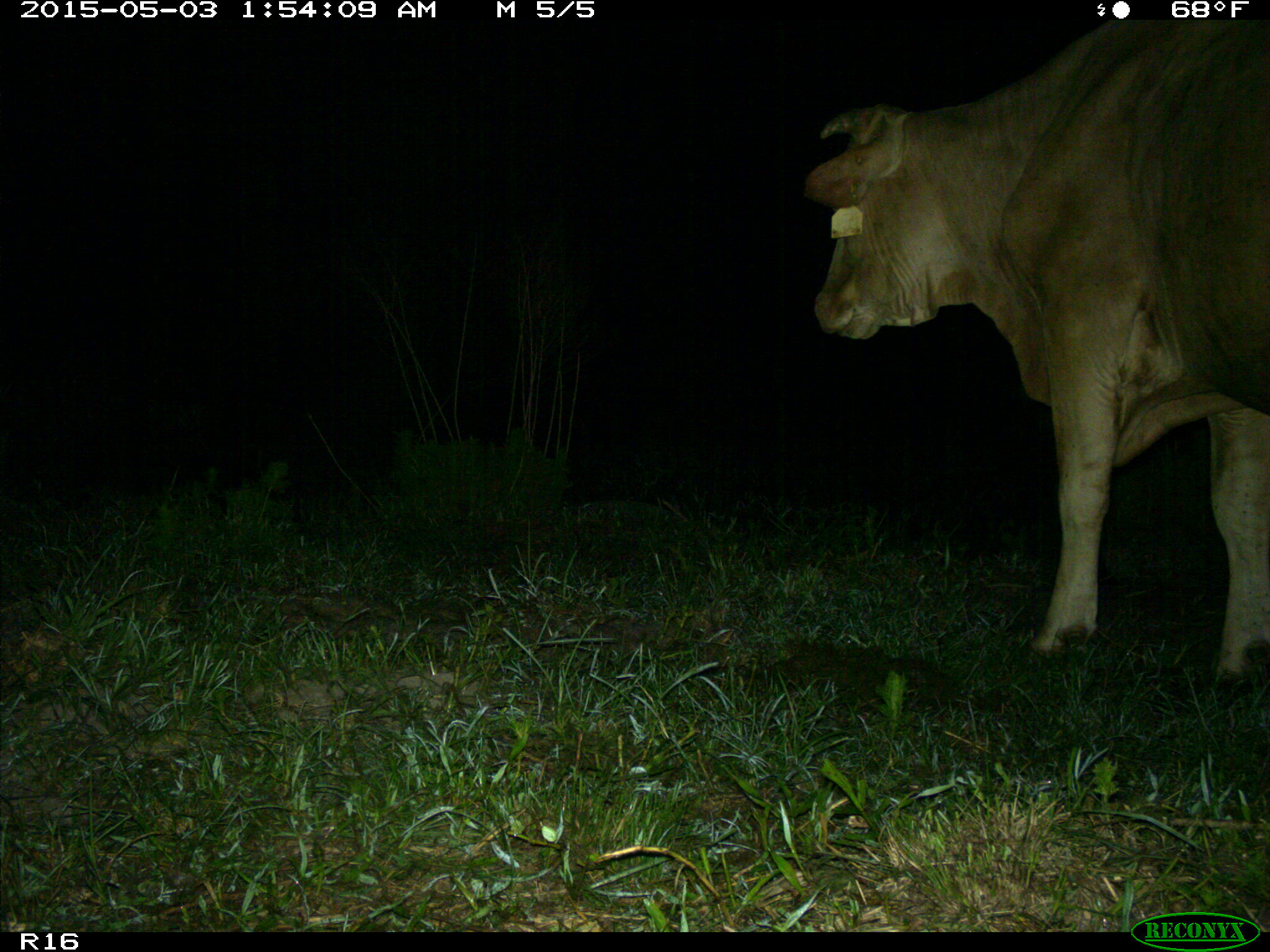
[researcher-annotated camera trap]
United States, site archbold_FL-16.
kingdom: Animalia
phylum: Chordata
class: Mammalia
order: Artiodactyla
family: Bovidae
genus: Bos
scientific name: Bos taurus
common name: domestic cow